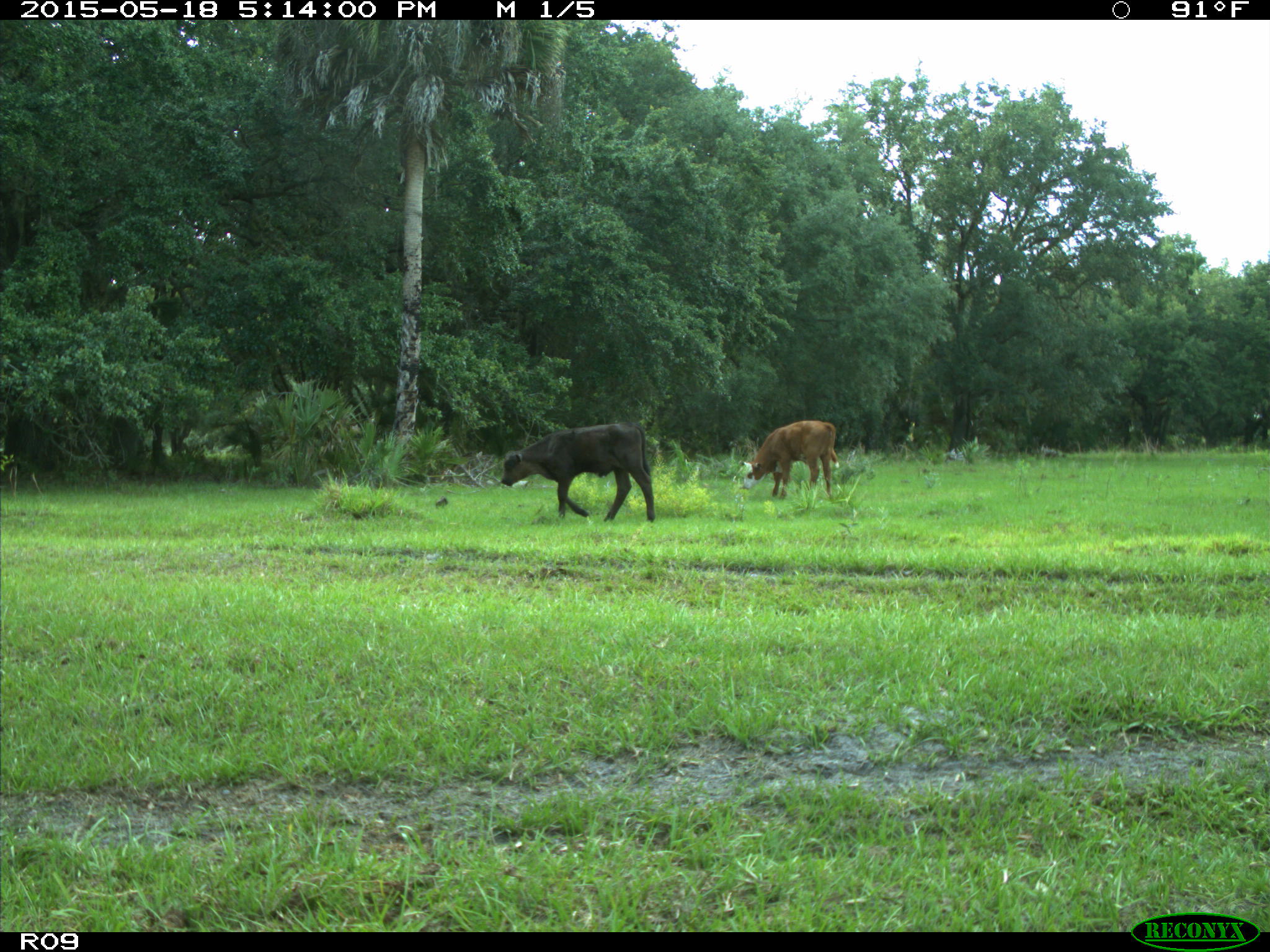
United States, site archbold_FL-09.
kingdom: Animalia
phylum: Chordata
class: Mammalia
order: Artiodactyla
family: Bovidae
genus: Bos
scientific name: Bos taurus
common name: domestic cow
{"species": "Bos taurus (domestic cow)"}